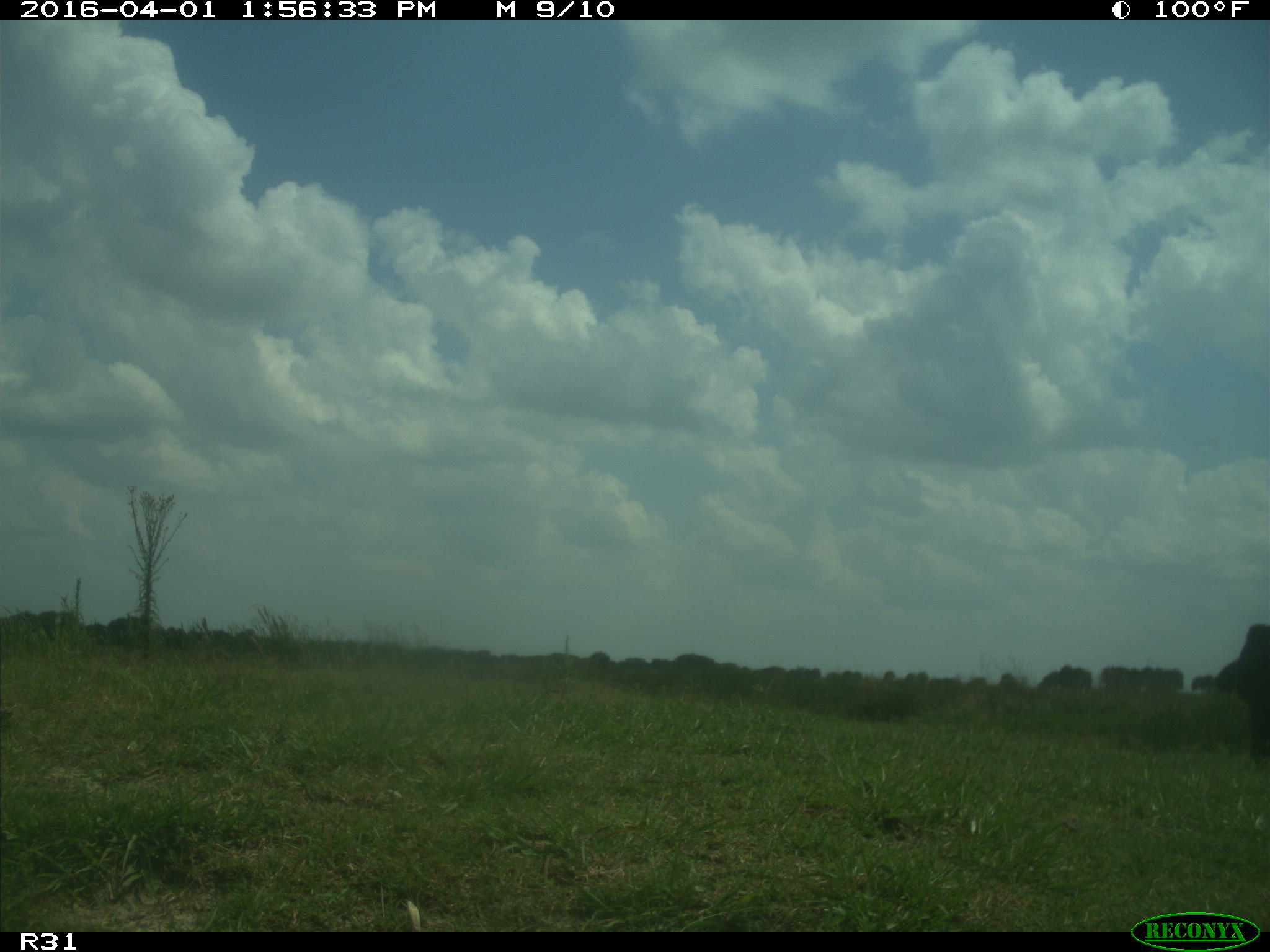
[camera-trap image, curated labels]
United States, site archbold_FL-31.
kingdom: Animalia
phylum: Chordata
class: Mammalia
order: Artiodactyla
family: Bovidae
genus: Bos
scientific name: Bos taurus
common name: domestic cow